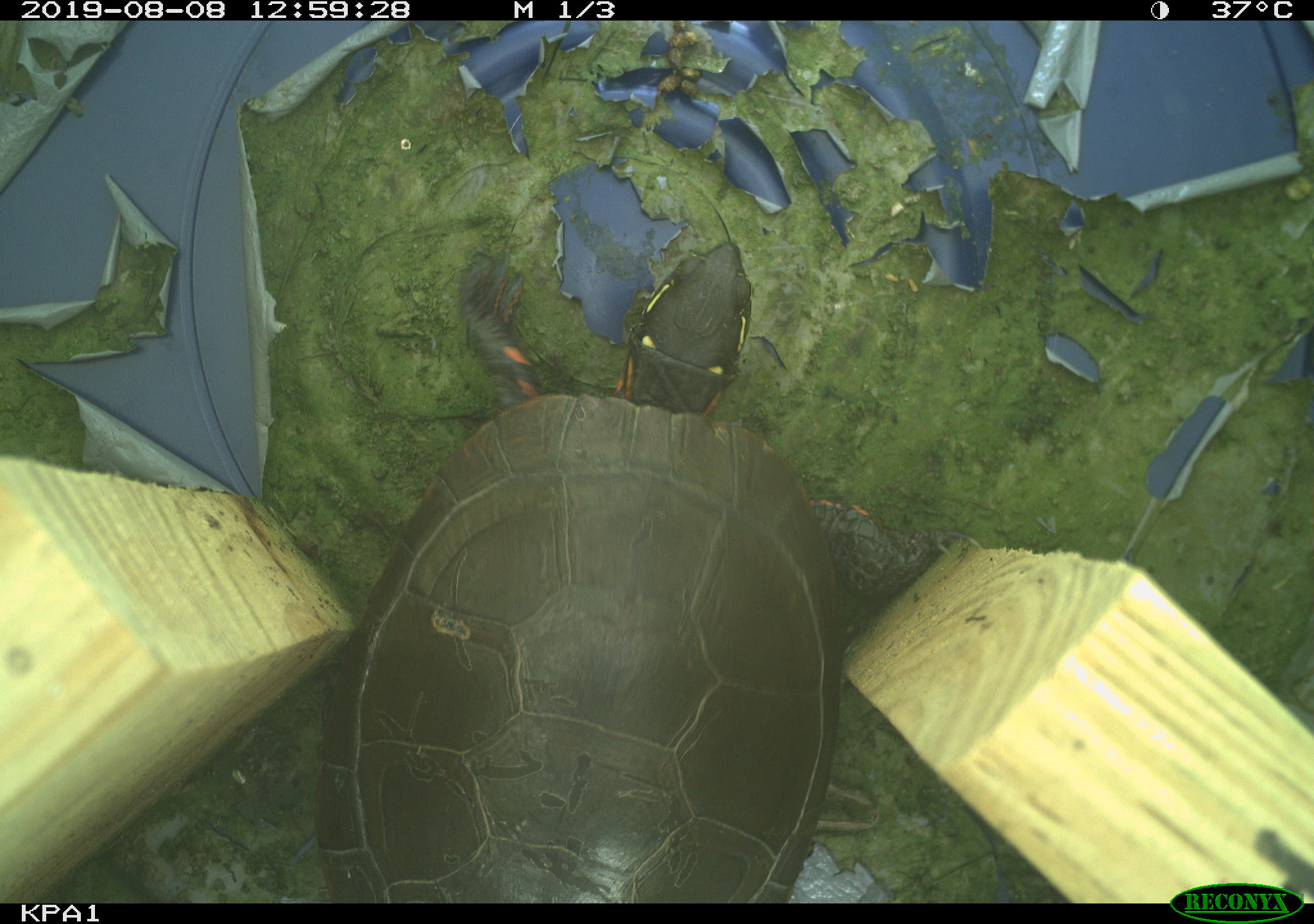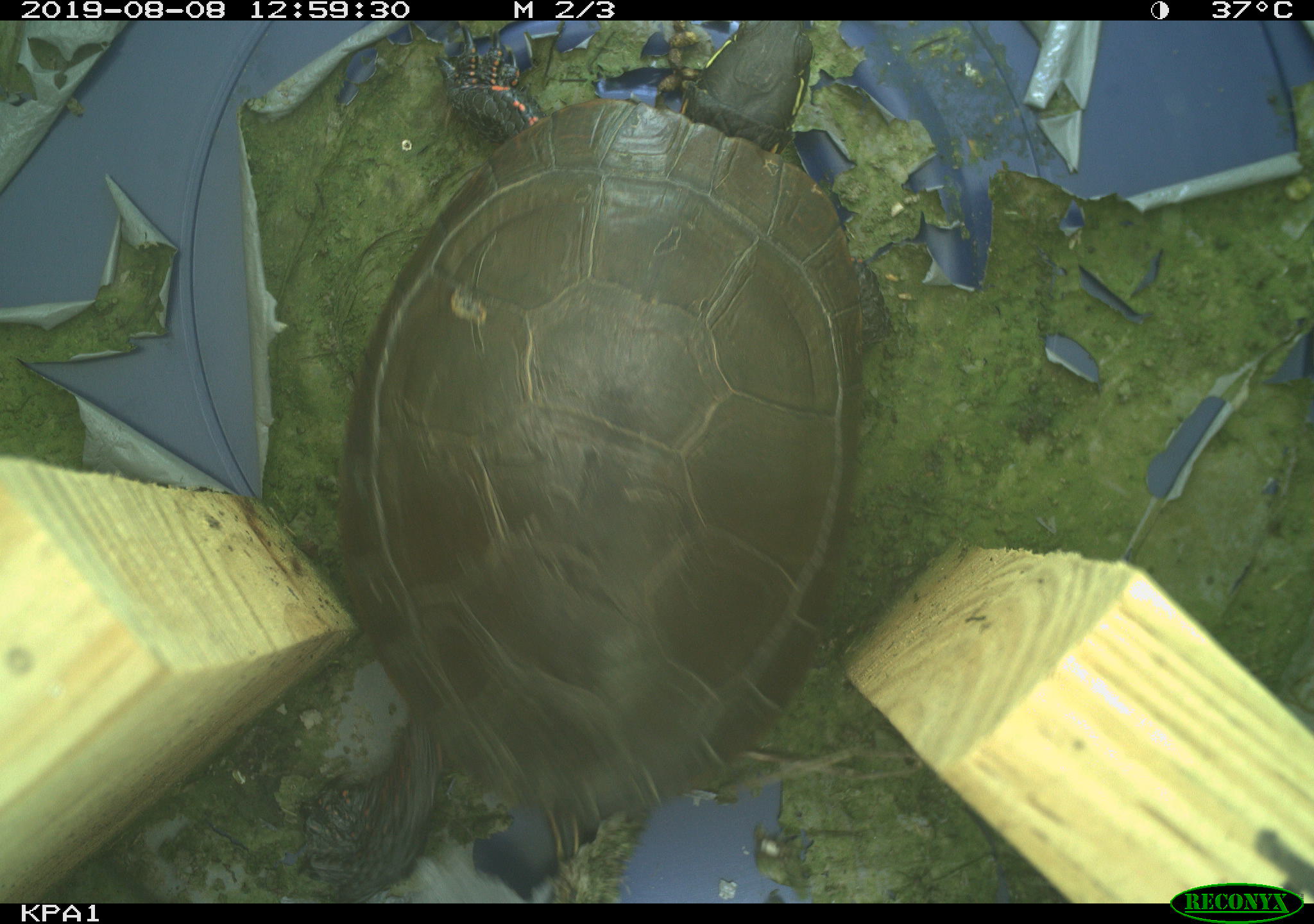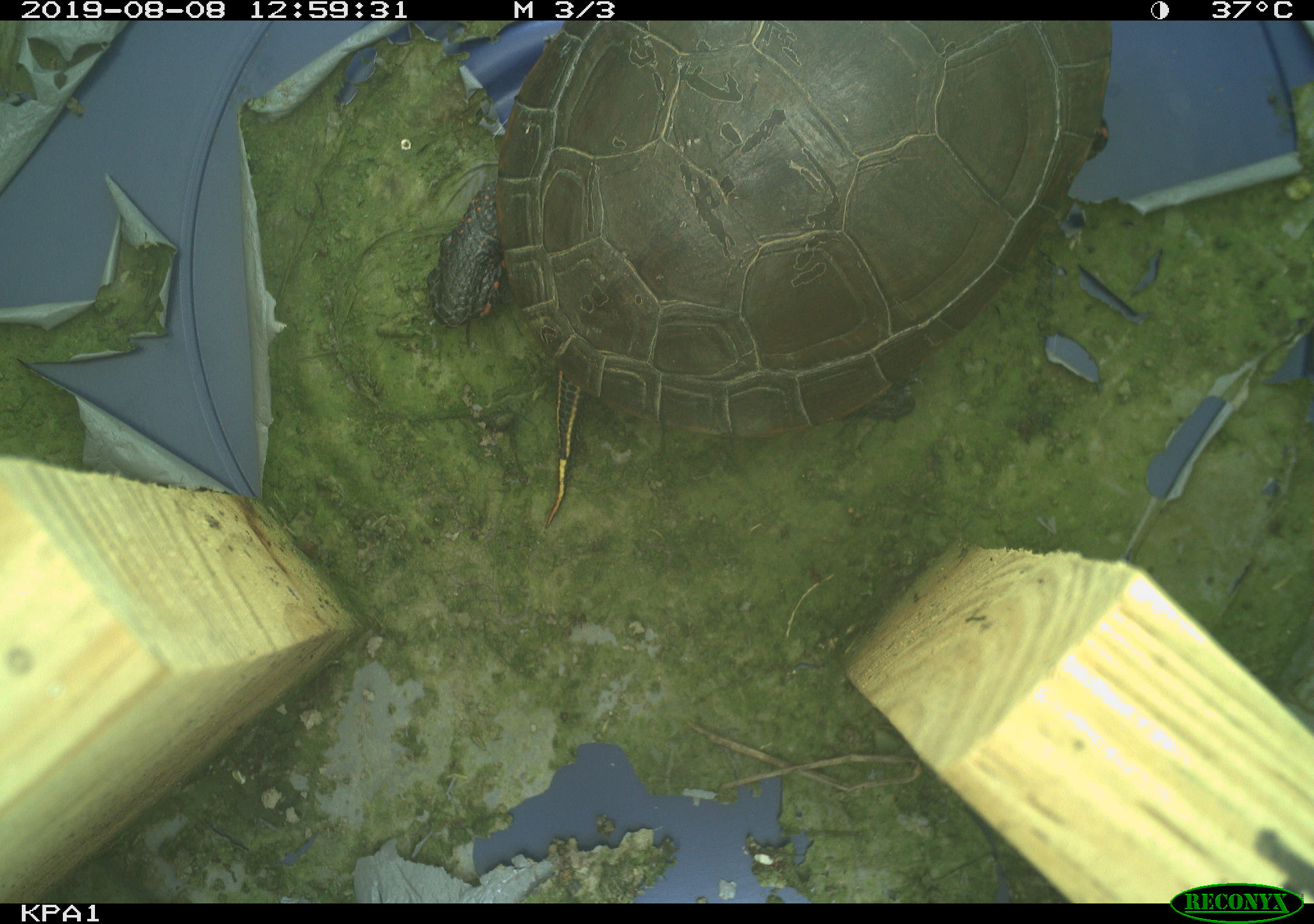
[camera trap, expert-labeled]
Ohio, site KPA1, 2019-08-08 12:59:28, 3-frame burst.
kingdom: Animalia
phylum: Chordata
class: Reptilia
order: Testudines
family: Emydidae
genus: Chrysemys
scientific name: Chrysemys picta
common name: painted turtle